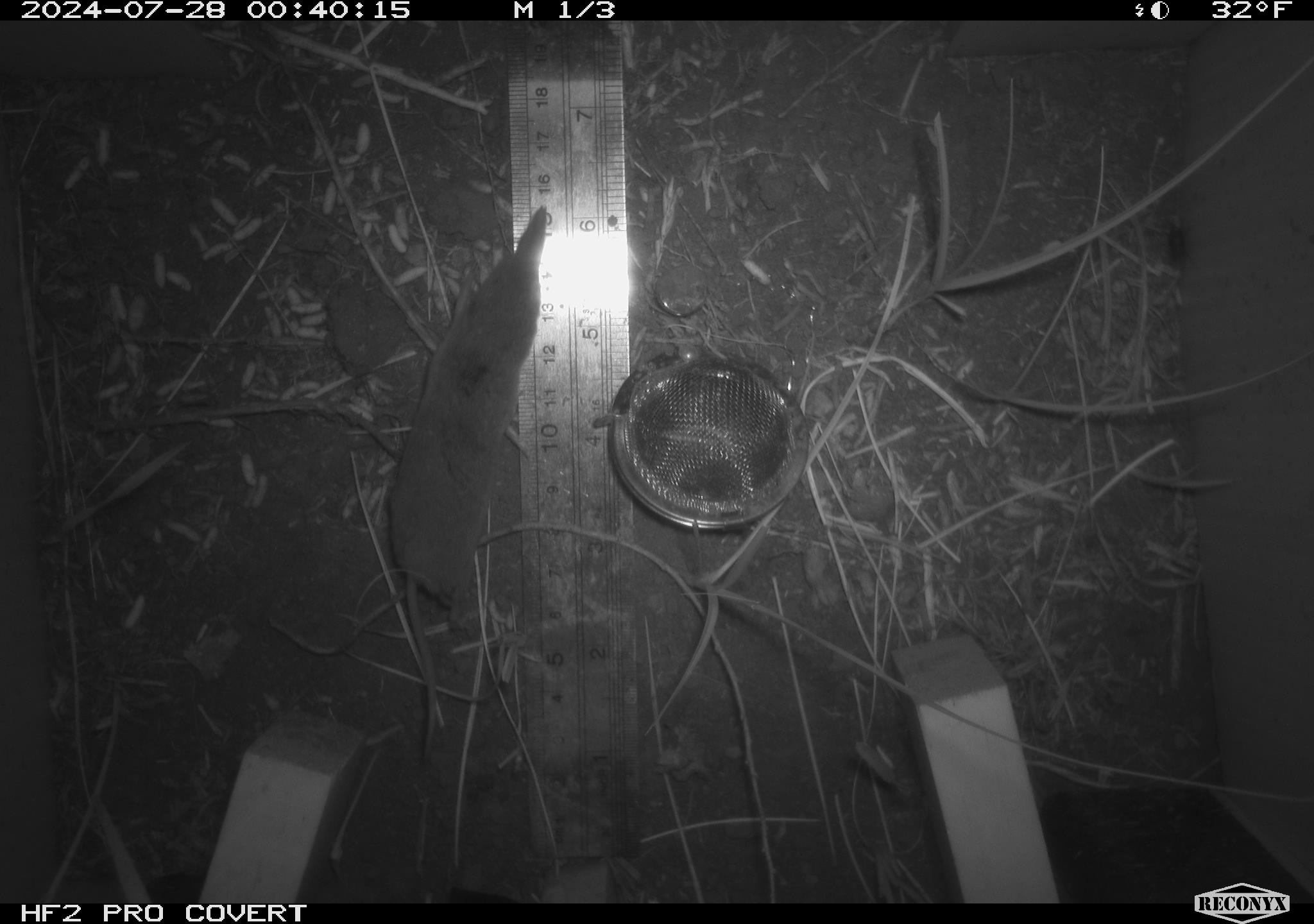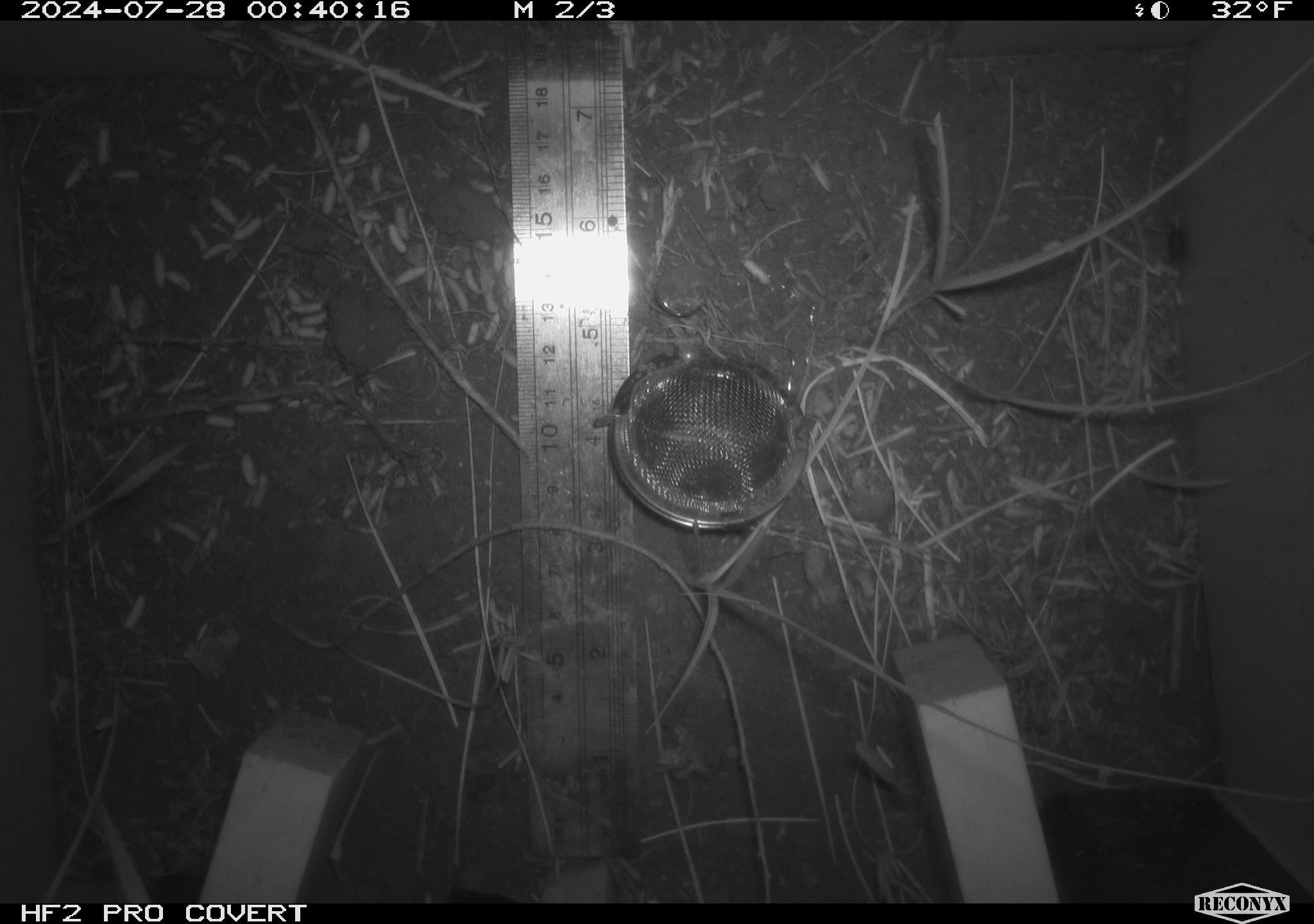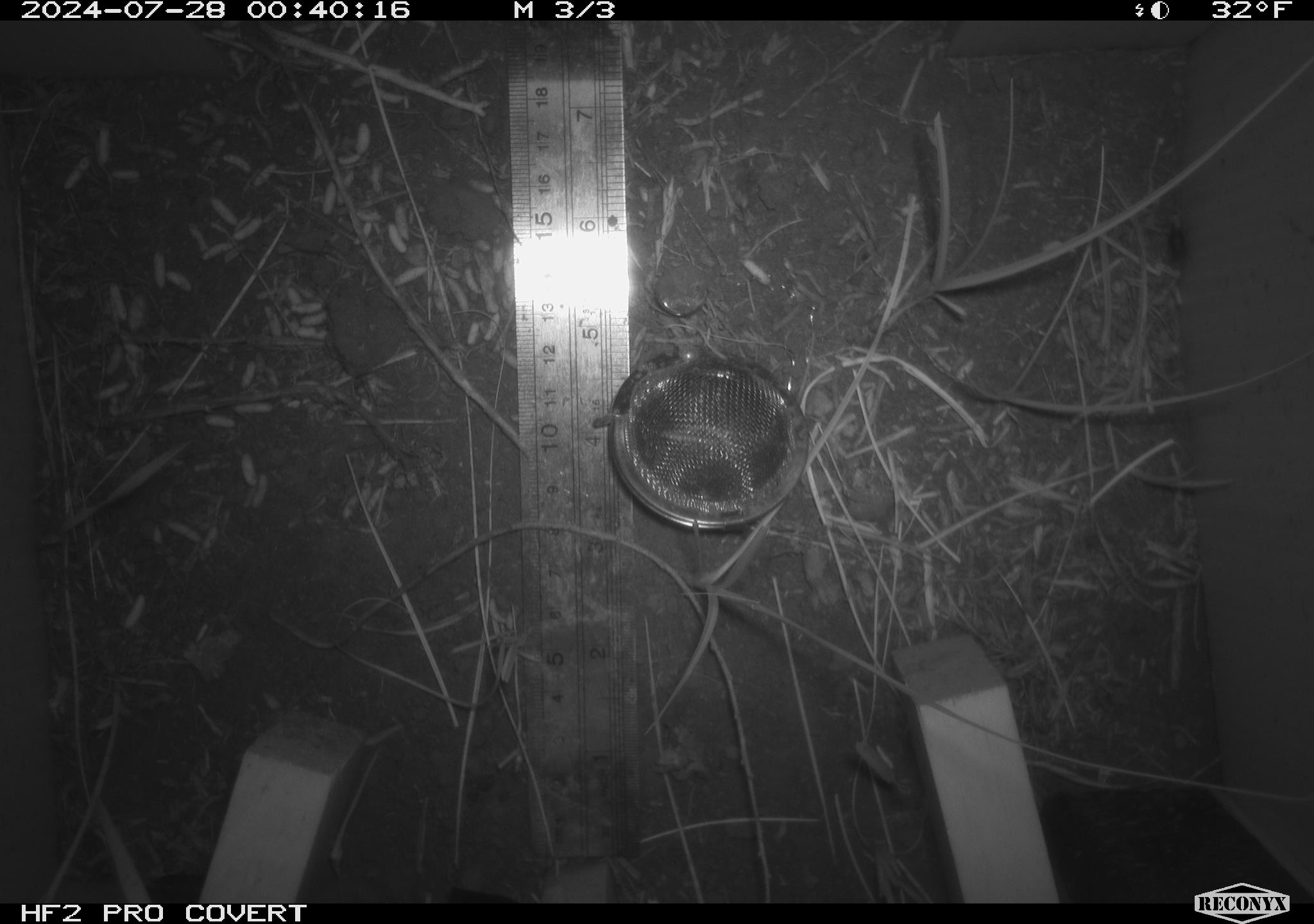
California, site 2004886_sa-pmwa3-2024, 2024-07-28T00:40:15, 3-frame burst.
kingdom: Animalia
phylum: Chordata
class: Mammalia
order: Eulipotyphla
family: Soricidae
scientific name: Soricidae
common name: shrews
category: soricidae family